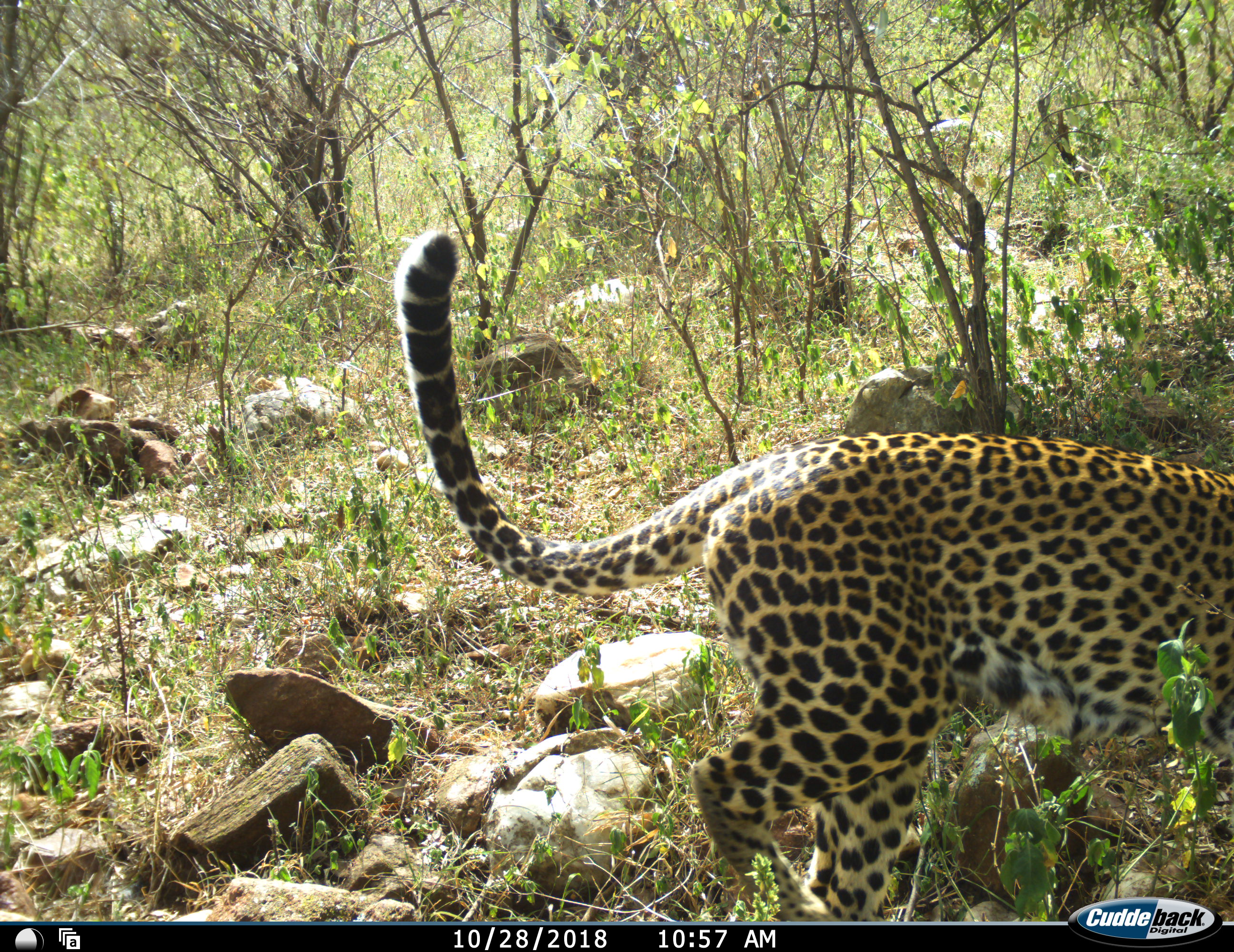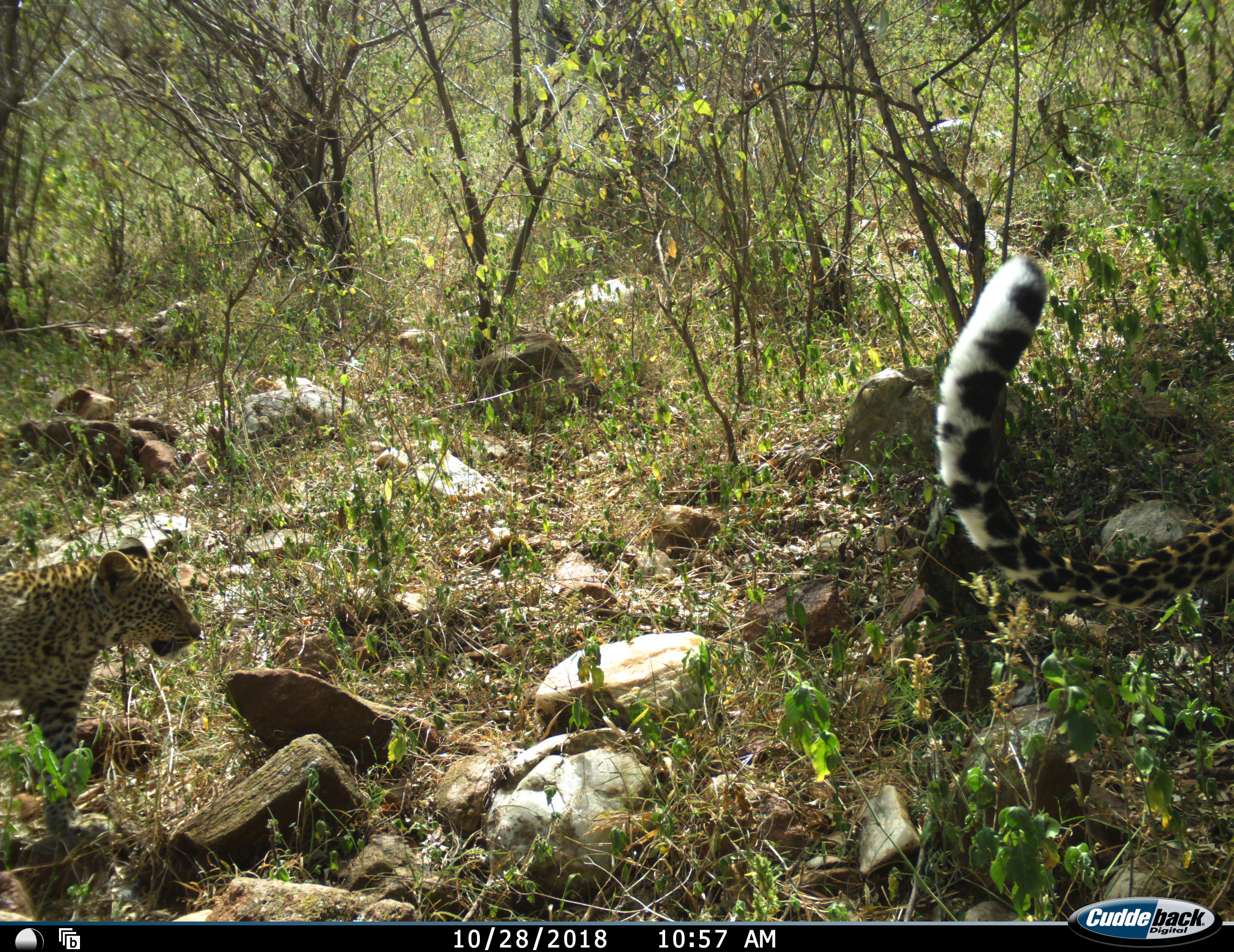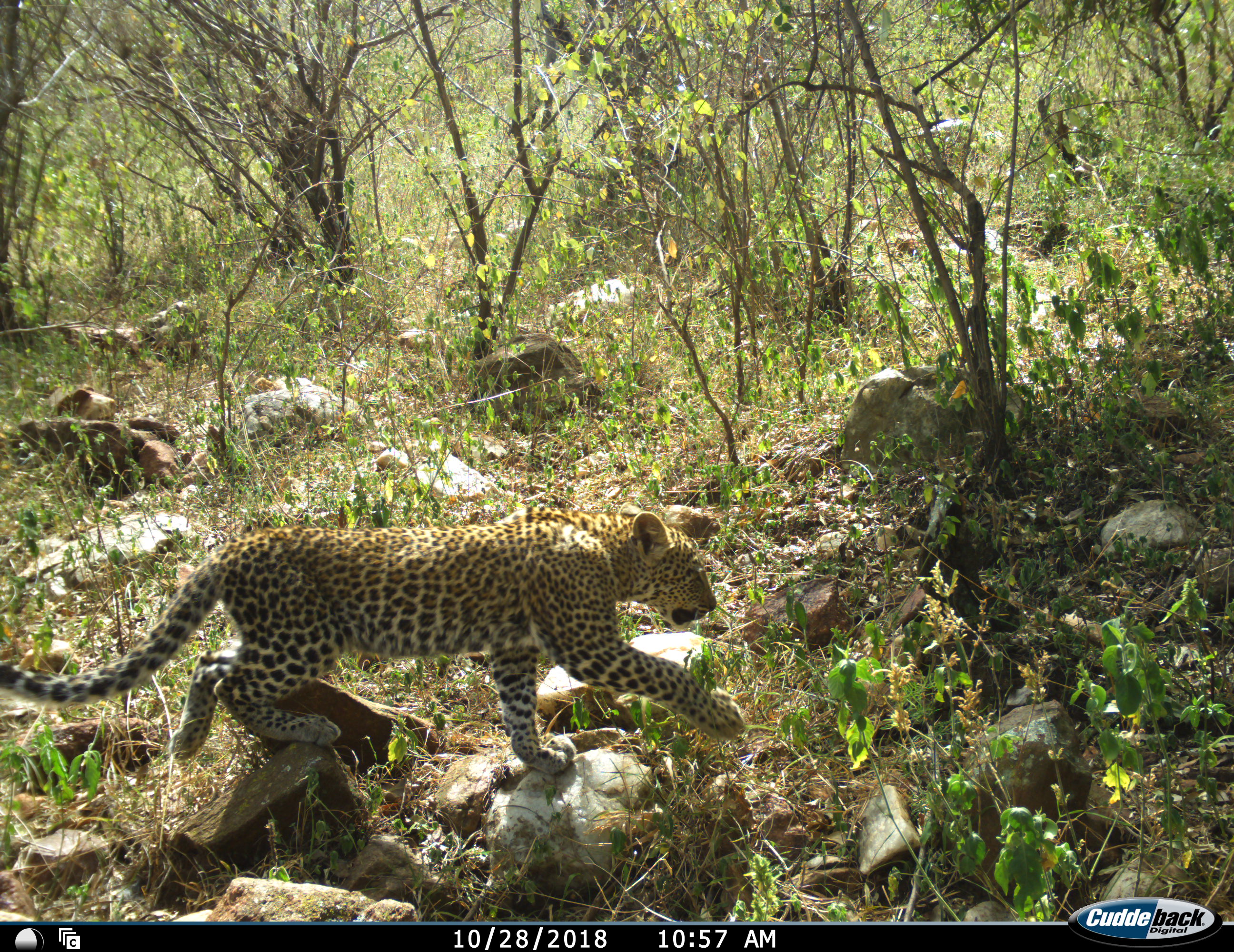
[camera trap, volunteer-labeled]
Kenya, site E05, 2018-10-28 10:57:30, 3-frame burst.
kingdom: Animalia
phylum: Chordata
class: Mammalia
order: Carnivora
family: Felidae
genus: Panthera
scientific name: Panthera pardus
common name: leopard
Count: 2.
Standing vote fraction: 11%.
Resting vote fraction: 0%.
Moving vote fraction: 100%.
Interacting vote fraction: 0%.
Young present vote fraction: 67%.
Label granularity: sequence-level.